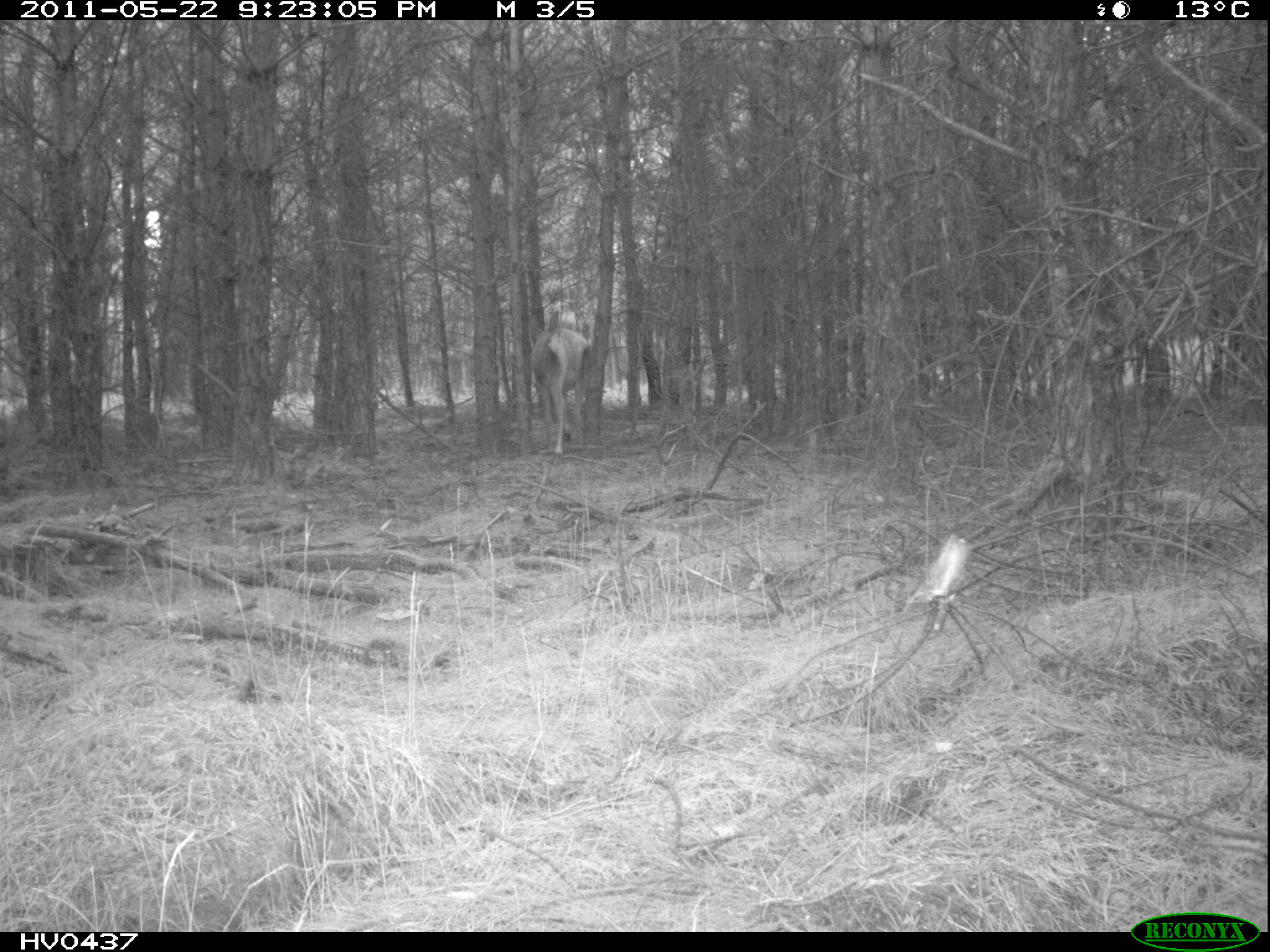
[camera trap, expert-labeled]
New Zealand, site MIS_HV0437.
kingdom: Animalia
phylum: Chordata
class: Mammalia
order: Artiodactyla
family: Cervidae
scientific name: Cervidae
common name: deer